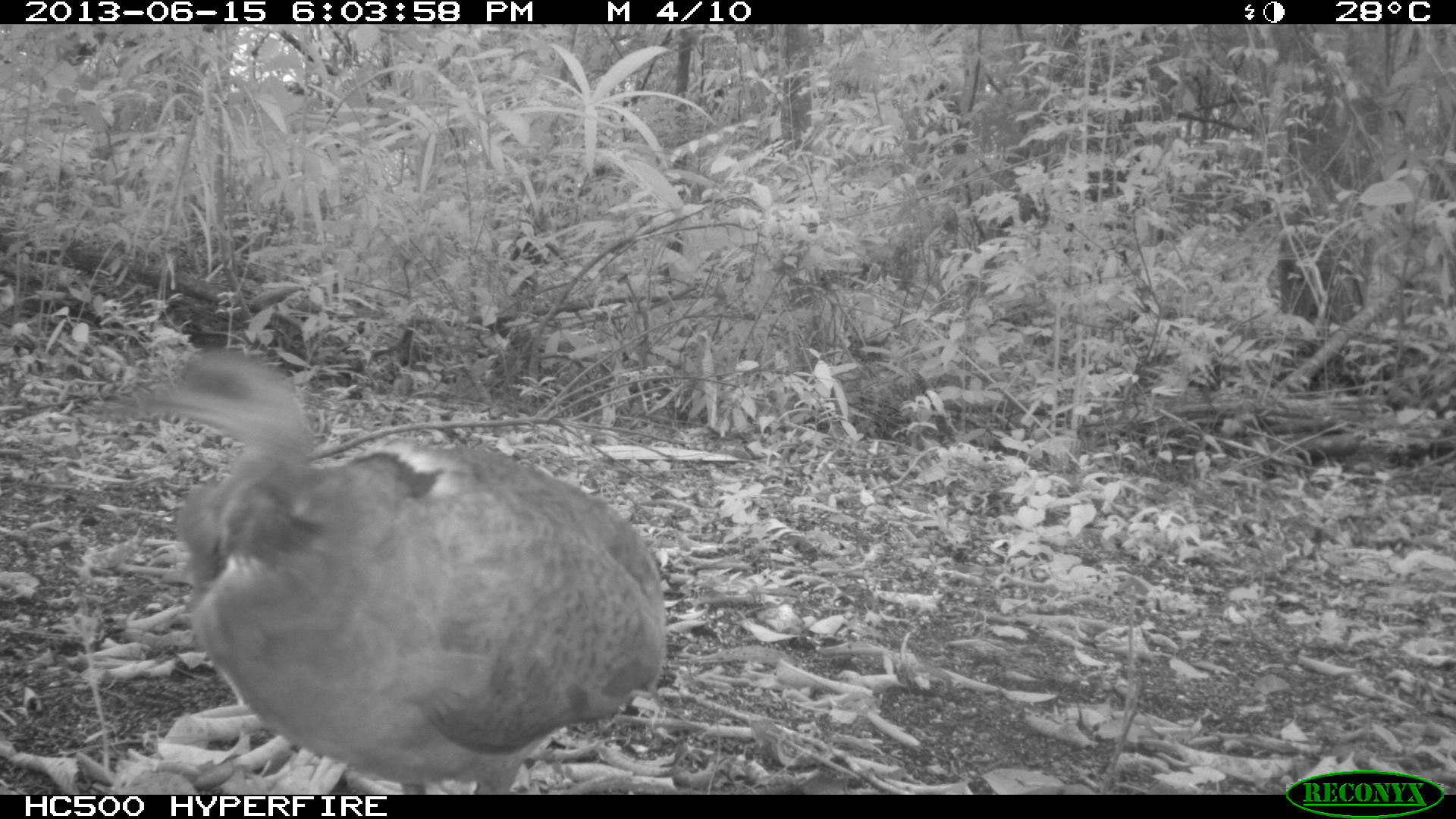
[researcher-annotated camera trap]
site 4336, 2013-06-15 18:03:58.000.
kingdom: Animalia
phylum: Chordata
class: Aves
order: Tinamiformes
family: Tinamidae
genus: Tinamus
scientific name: Tinamus major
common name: great tinamou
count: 1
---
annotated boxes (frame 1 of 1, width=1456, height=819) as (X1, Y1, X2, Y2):
tinamus major: (98, 350, 667, 794)